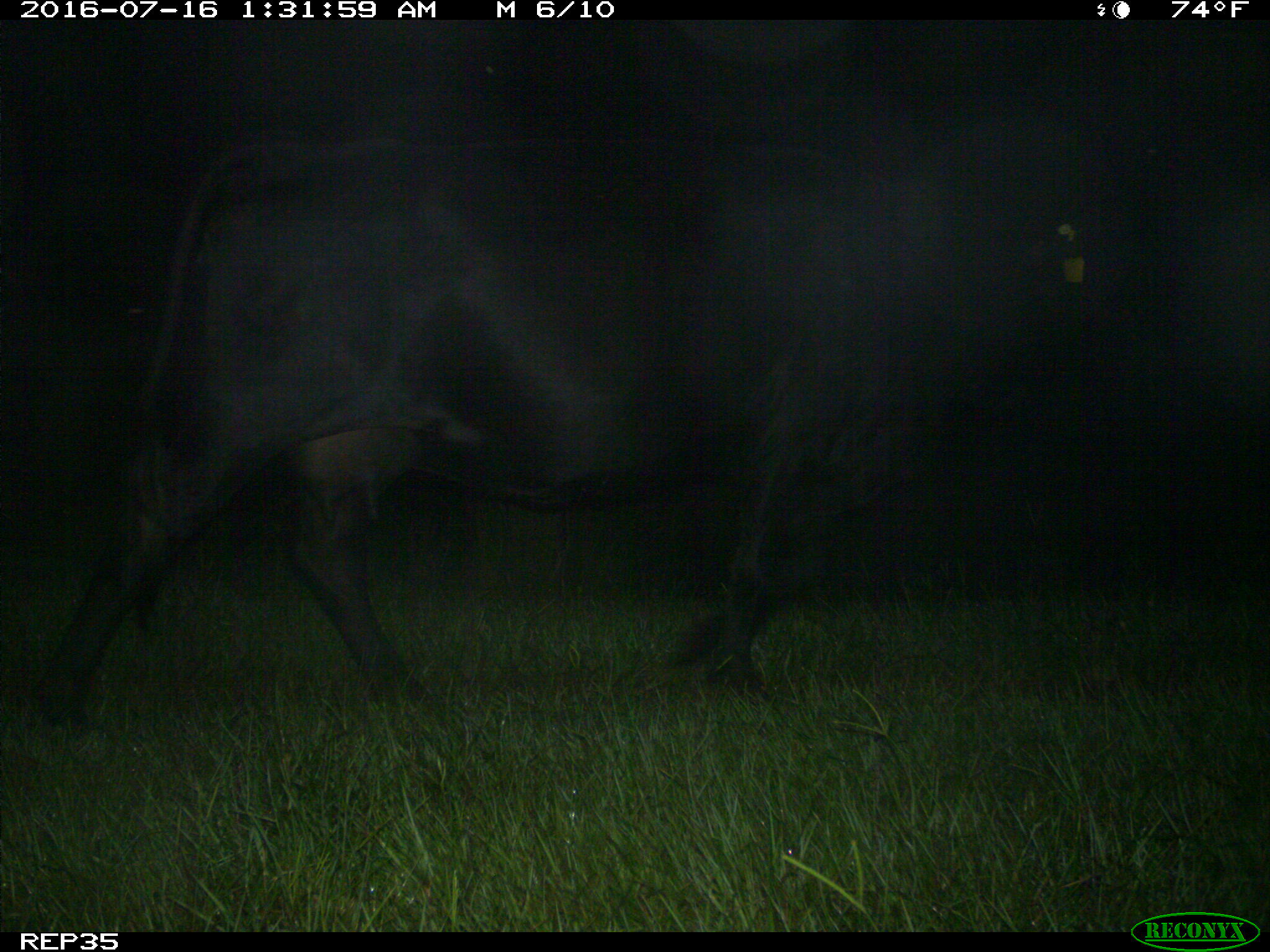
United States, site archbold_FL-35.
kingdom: Animalia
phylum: Chordata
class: Mammalia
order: Artiodactyla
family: Bovidae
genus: Bos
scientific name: Bos taurus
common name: domestic cow